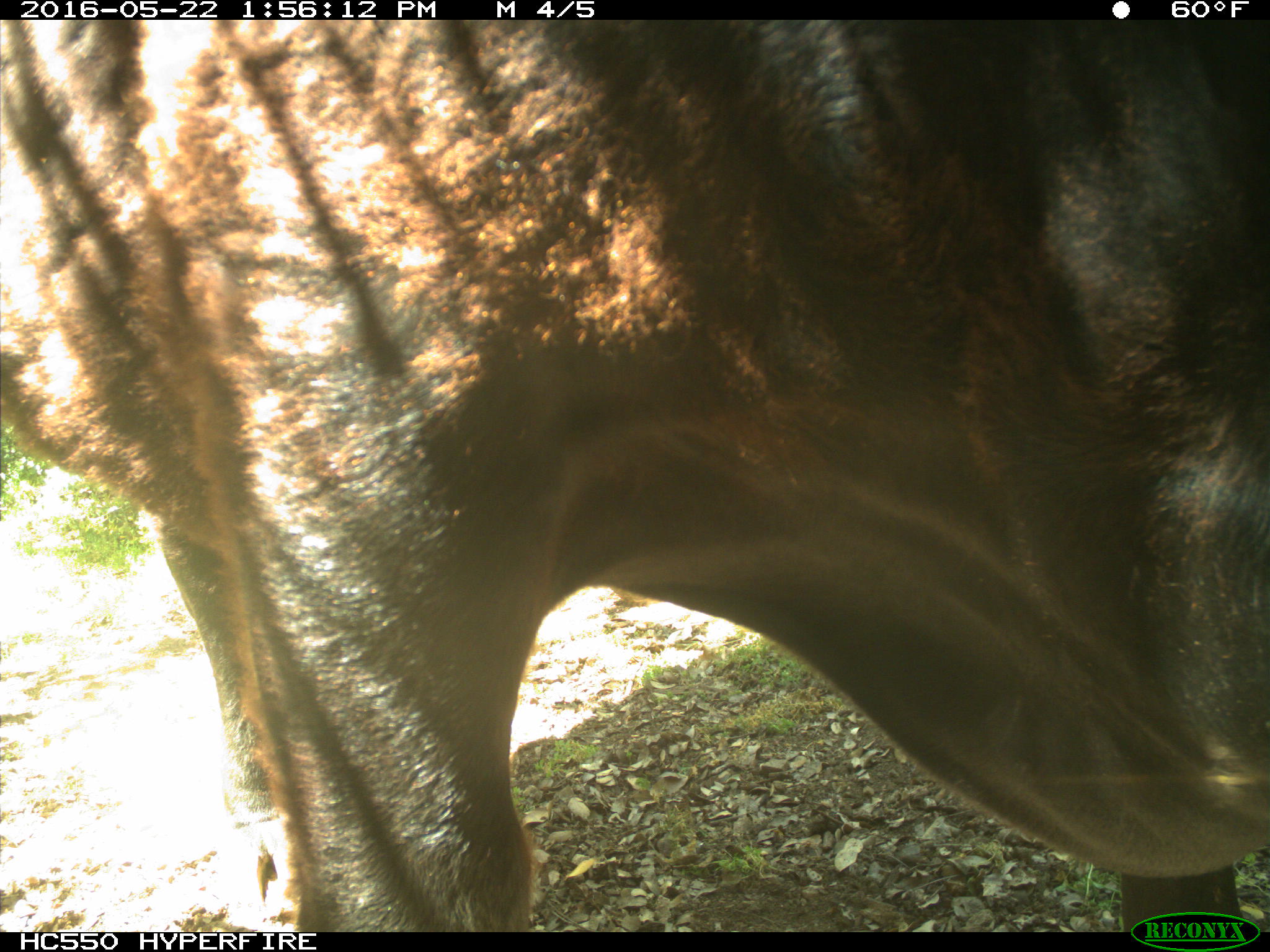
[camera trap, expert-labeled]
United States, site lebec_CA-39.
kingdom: Animalia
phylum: Chordata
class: Mammalia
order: Artiodactyla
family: Bovidae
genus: Bos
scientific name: Bos taurus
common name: domestic cow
Bos taurus (domestic cow).